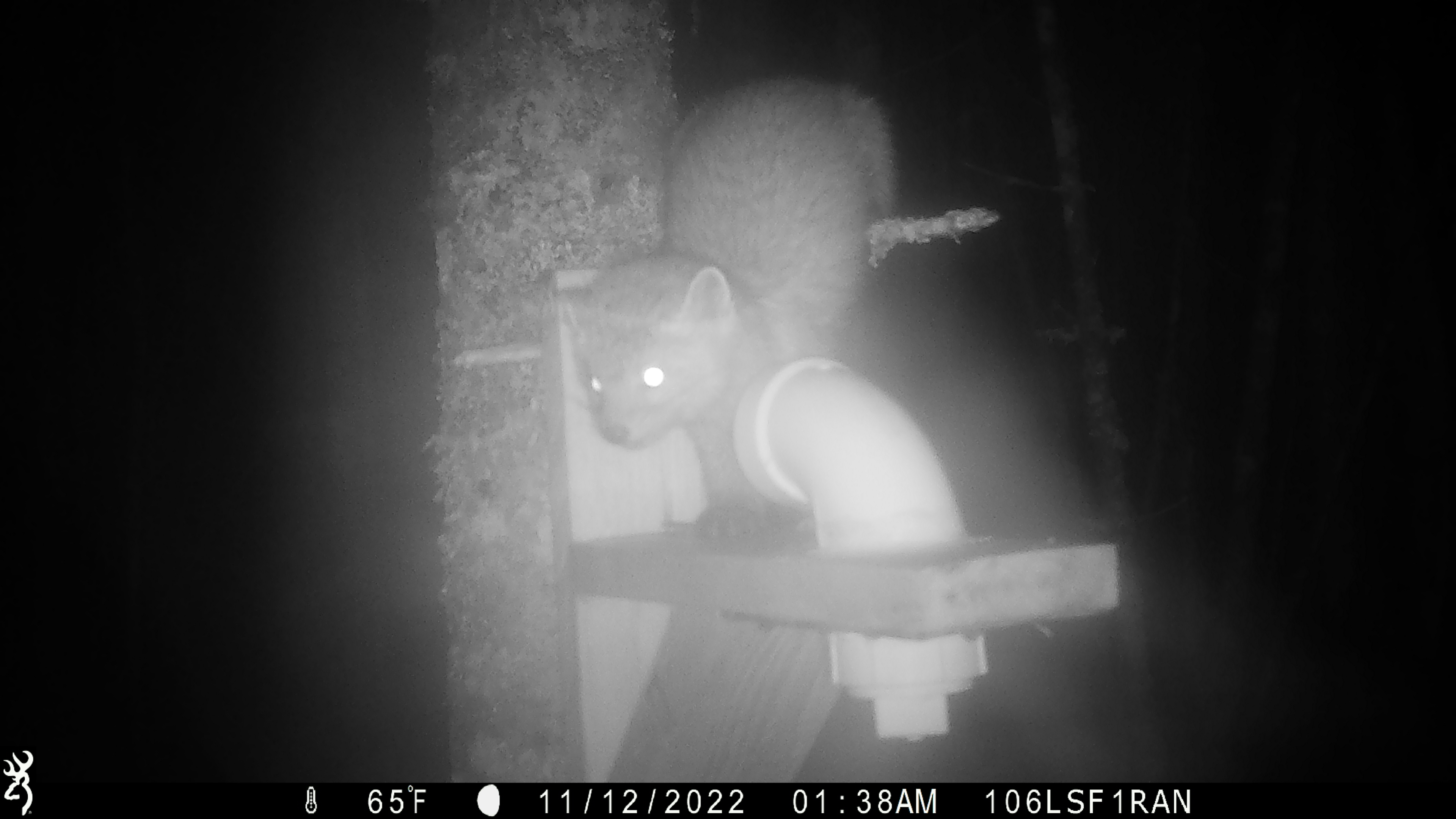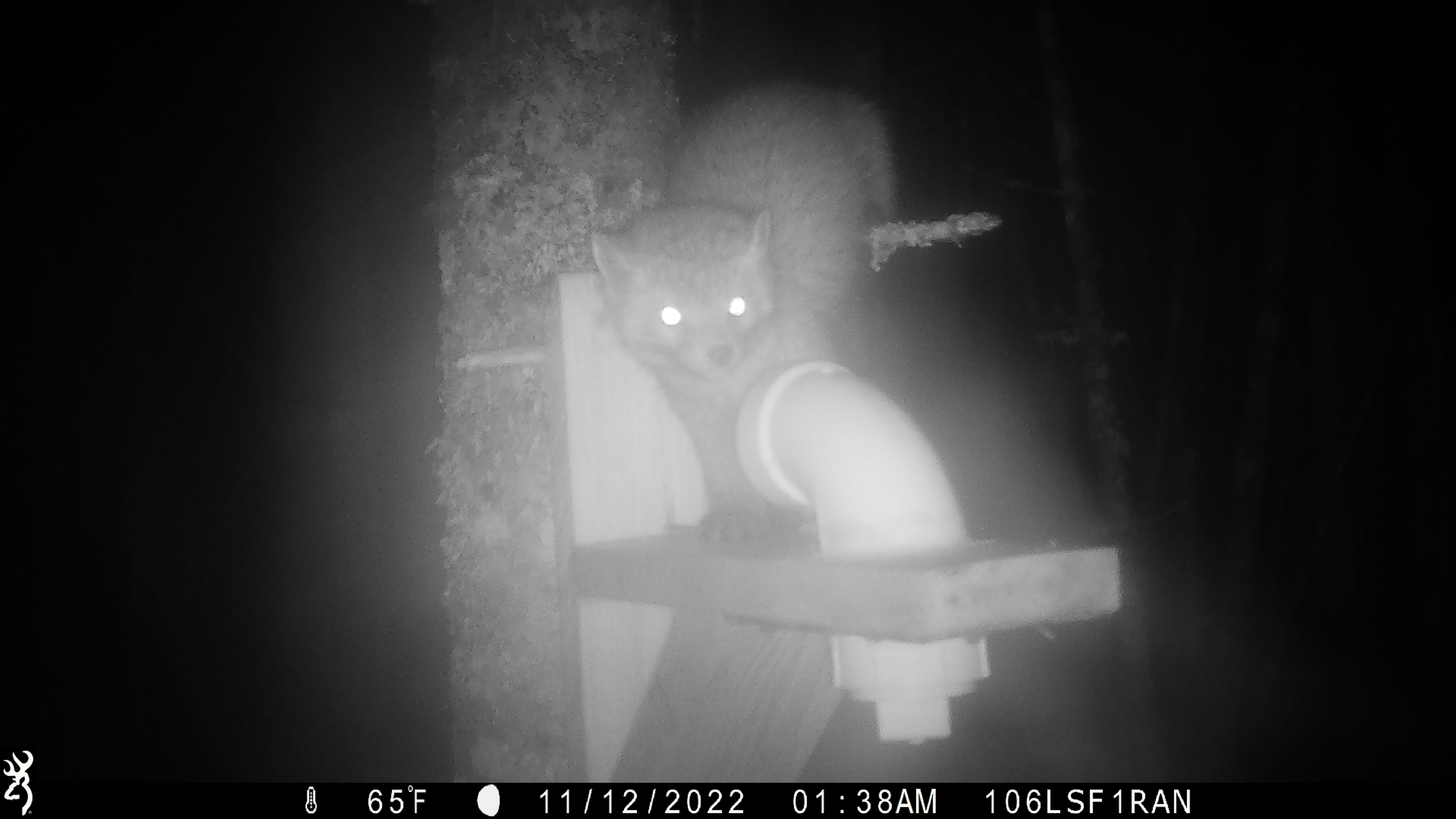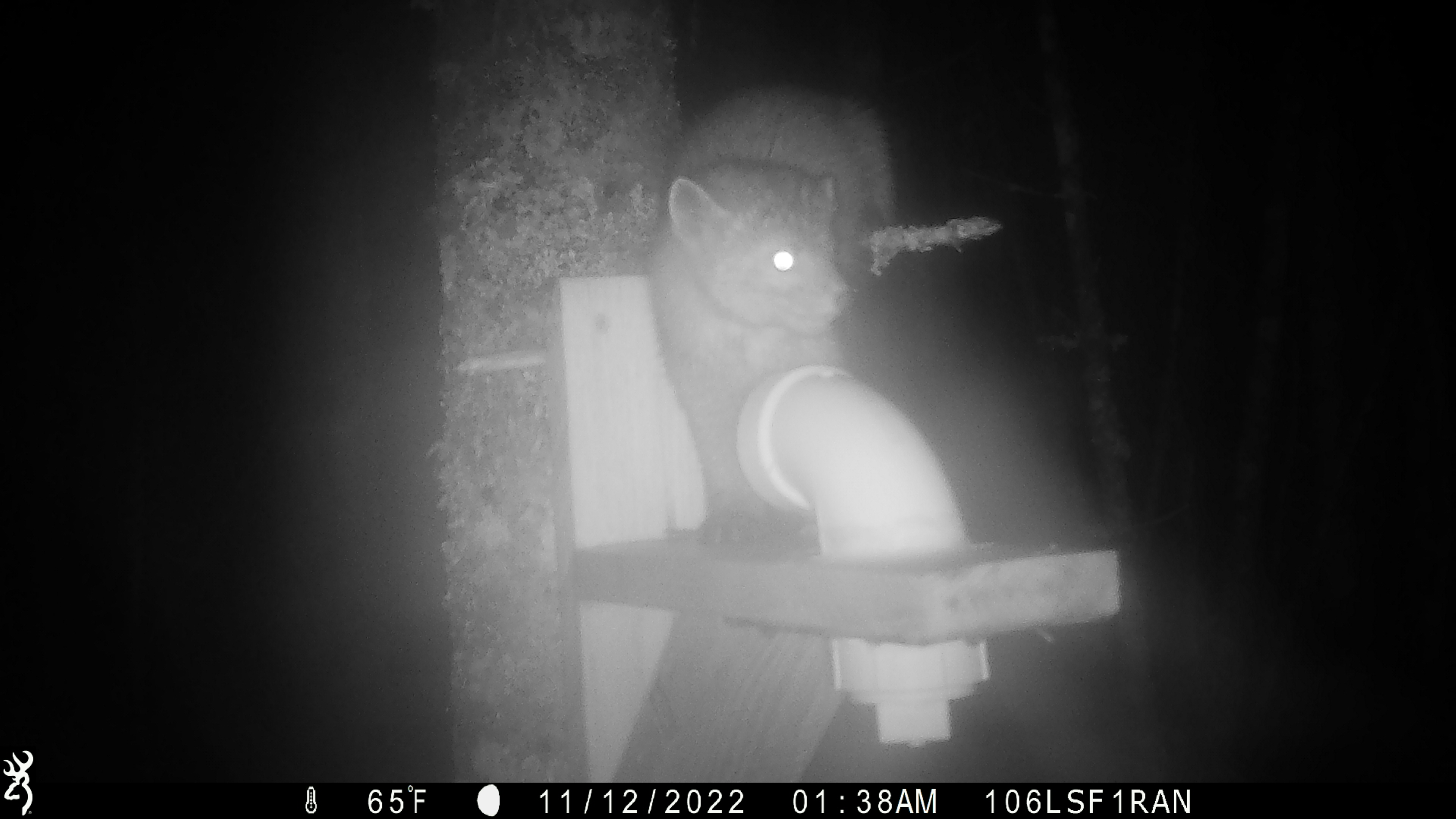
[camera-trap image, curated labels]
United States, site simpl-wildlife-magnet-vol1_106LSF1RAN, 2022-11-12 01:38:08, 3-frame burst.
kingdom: Animalia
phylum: Chordata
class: Mammalia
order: Carnivora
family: Mustelidae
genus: Martes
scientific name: Martes americana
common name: american marten